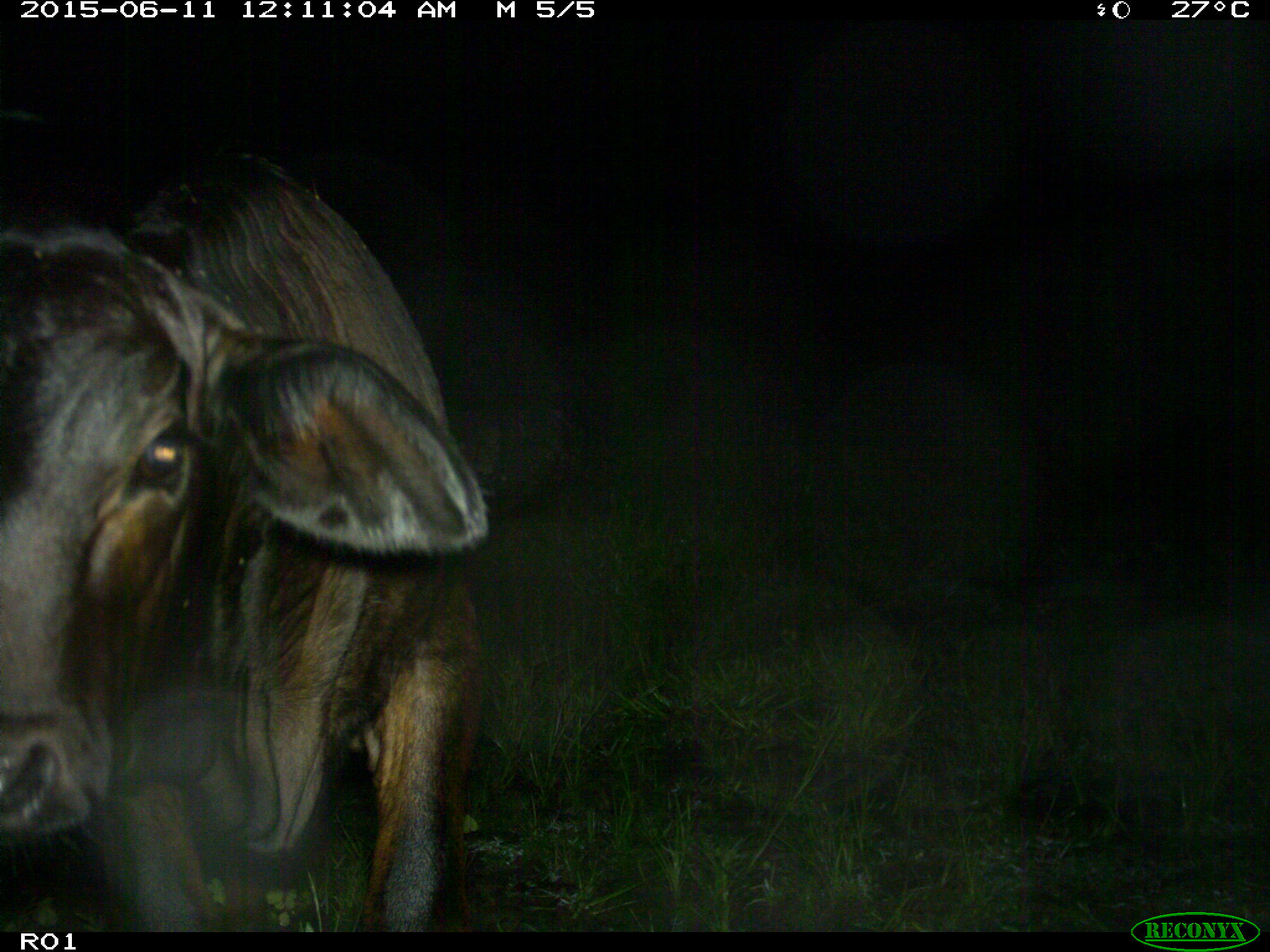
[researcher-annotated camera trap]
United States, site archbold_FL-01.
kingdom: Animalia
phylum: Chordata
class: Mammalia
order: Artiodactyla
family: Bovidae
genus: Bos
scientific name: Bos taurus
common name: domestic cow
Bos taurus (domestic cow).